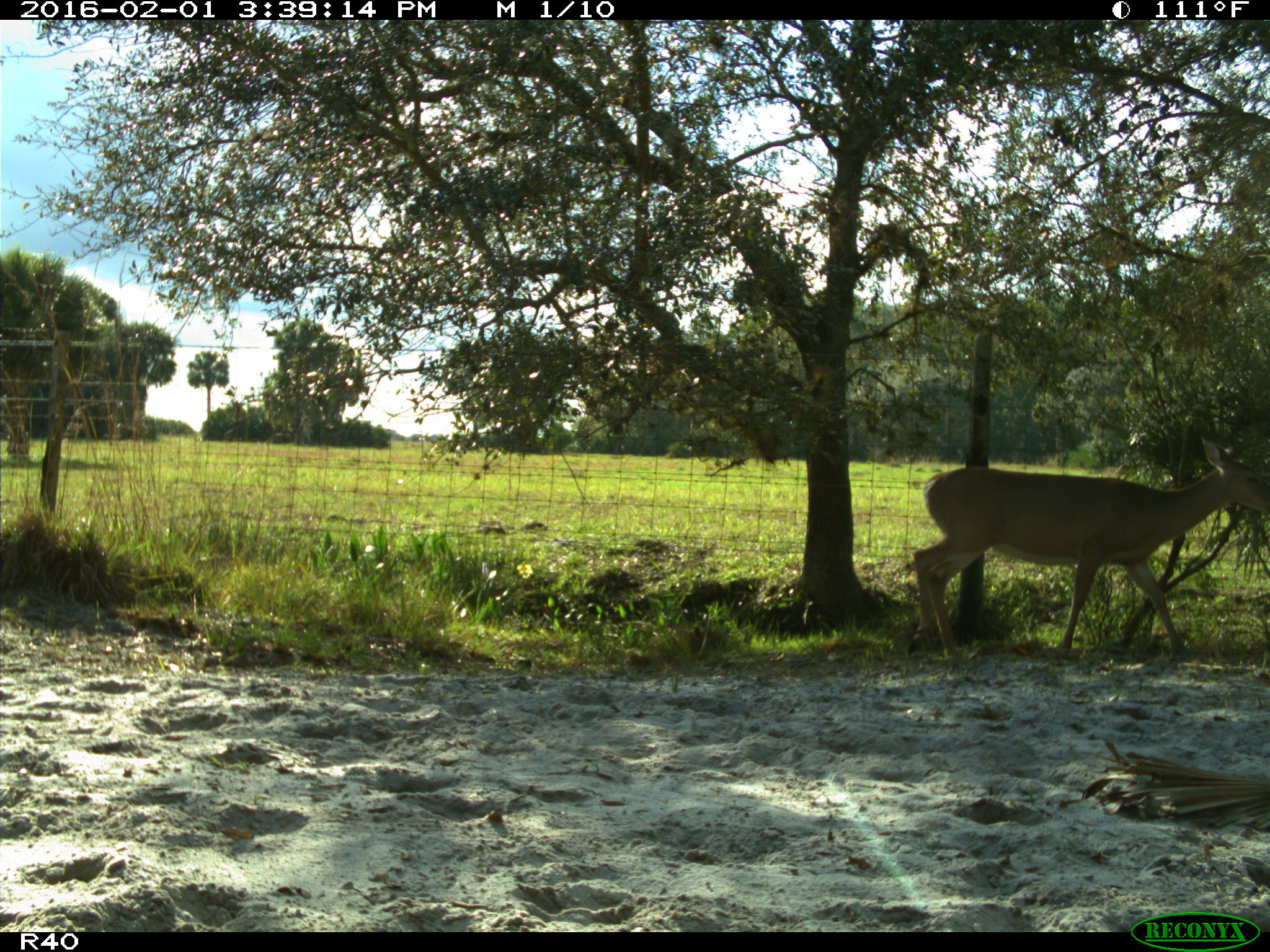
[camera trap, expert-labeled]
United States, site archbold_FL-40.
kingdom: Animalia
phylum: Chordata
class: Mammalia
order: Artiodactyla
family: Cervidae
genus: Odocoileus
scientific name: Odocoileus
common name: deer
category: unidentified deer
Unidentified deer (deer) (Odocoileus).